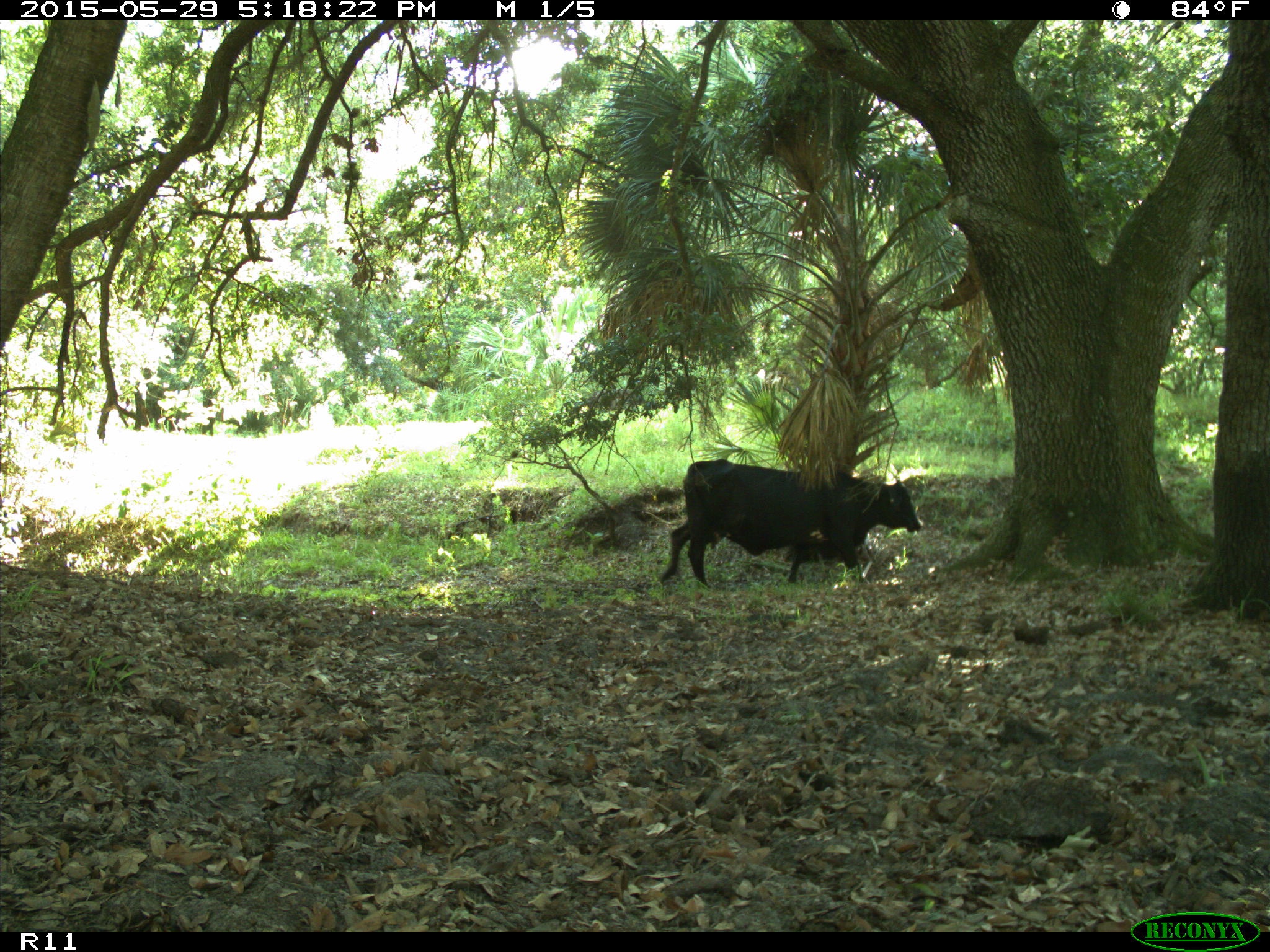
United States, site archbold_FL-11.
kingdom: Animalia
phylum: Chordata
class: Mammalia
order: Artiodactyla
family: Bovidae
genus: Bos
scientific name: Bos taurus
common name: domestic cow